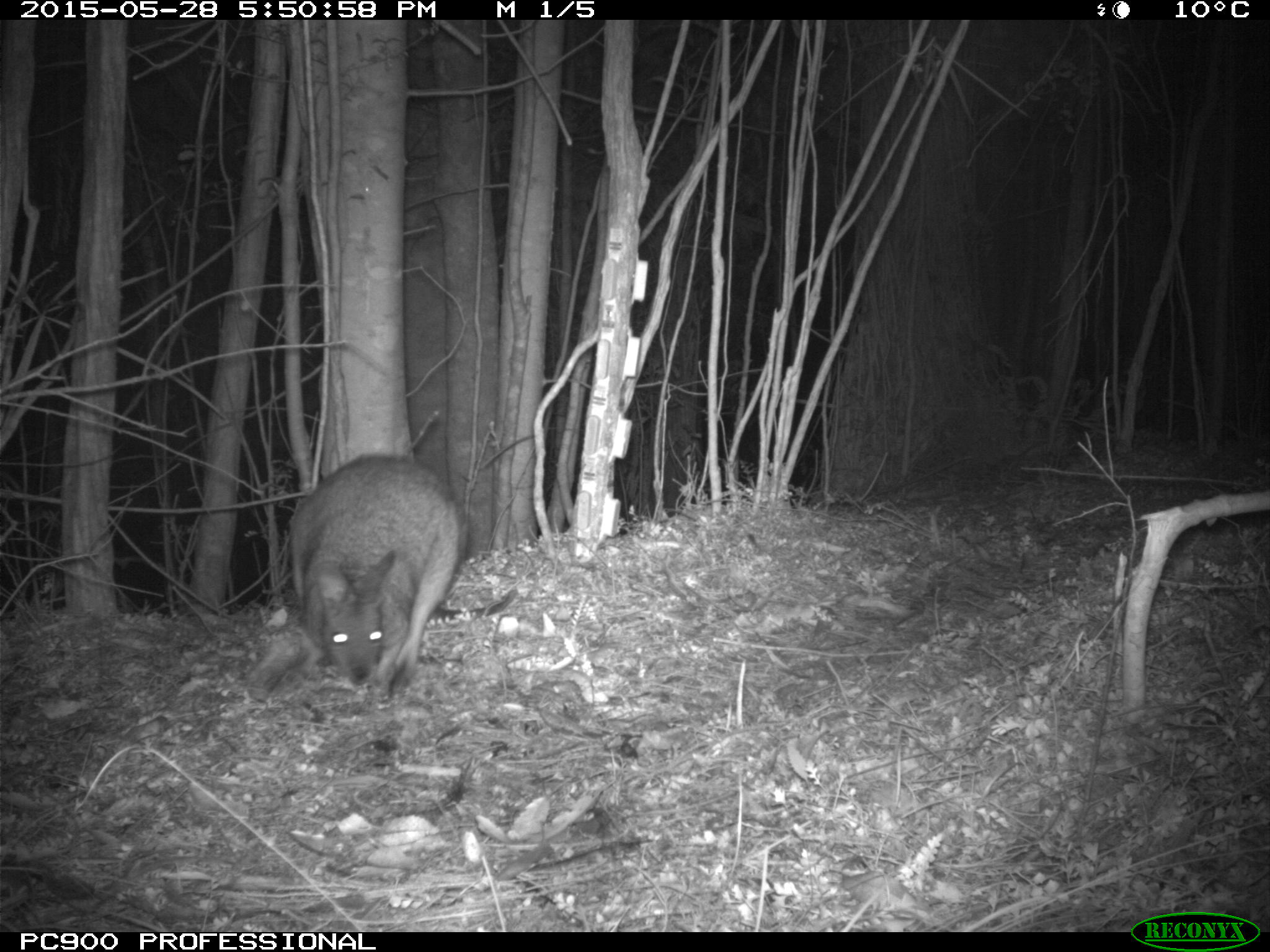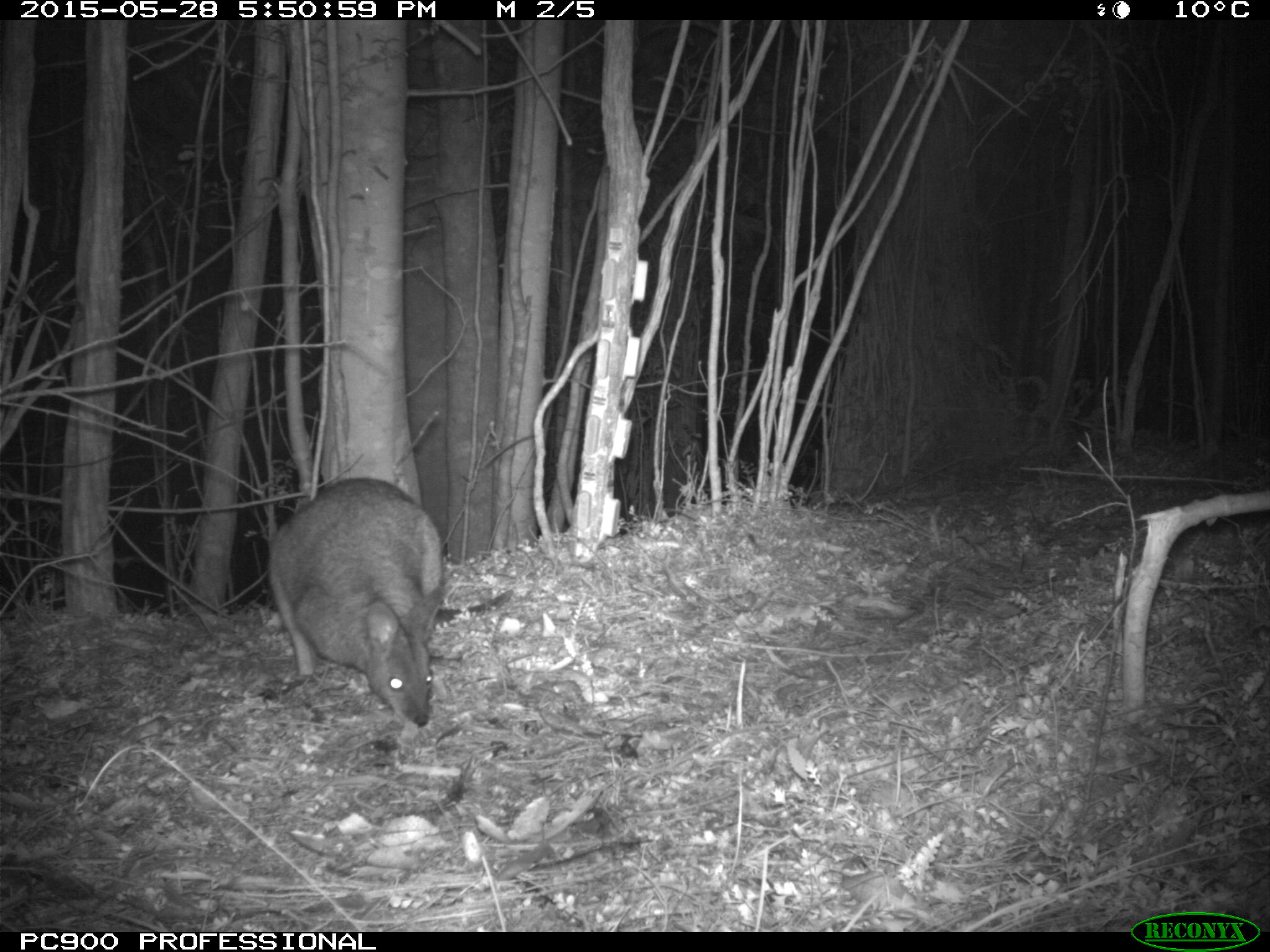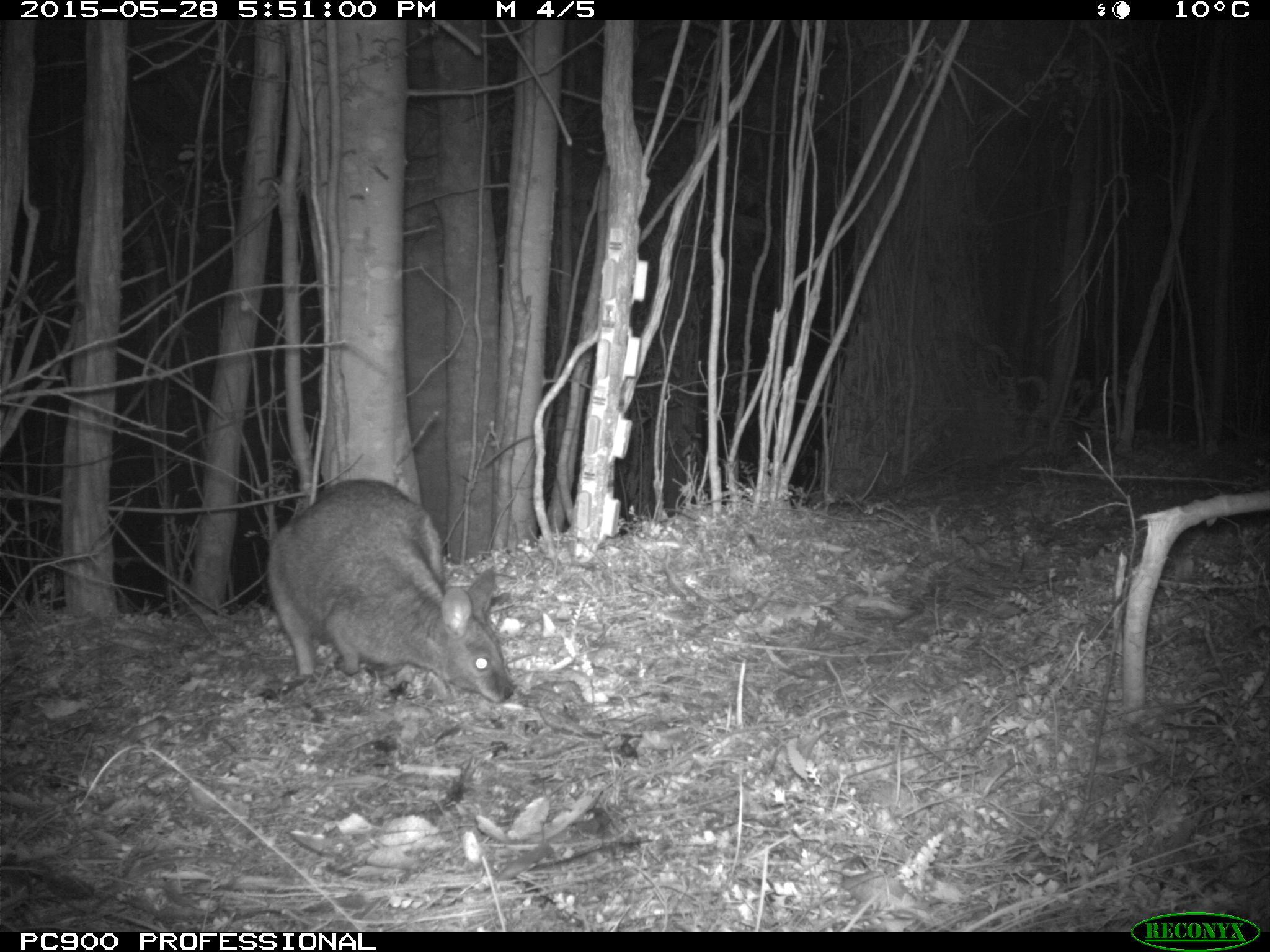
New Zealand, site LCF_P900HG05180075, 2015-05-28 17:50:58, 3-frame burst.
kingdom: Animalia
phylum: Chordata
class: Mammalia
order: Diprotodontia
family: Macropodidae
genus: Notamacropus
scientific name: Notamacropus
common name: wallaby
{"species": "wallaby (Notamacropus)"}